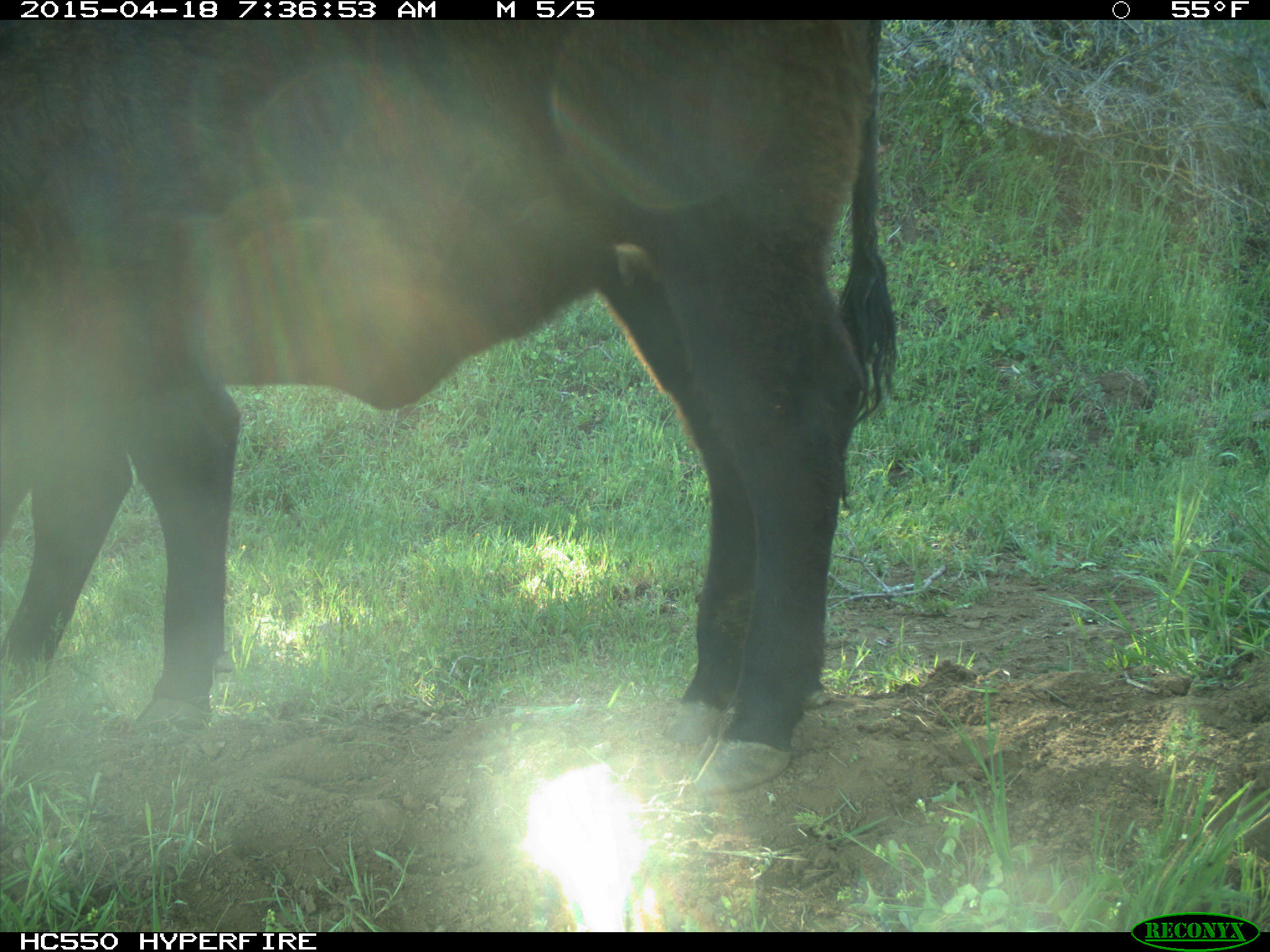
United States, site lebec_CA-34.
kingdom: Animalia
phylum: Chordata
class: Mammalia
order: Artiodactyla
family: Bovidae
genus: Bos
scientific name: Bos taurus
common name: domestic cow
Bos taurus (domestic cow).